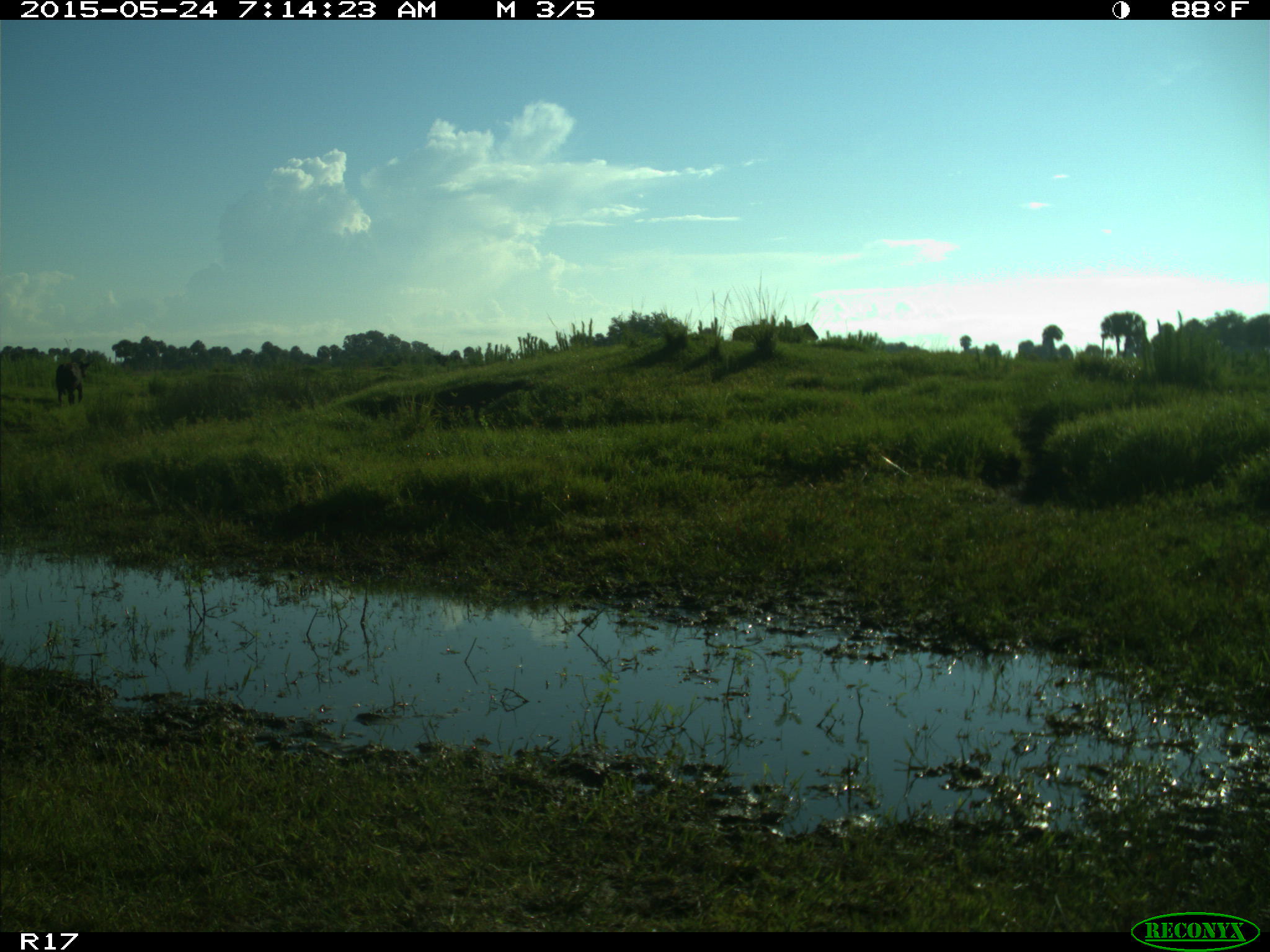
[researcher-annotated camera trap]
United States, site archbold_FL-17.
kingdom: Animalia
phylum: Chordata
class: Mammalia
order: Artiodactyla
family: Bovidae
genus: Bos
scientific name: Bos taurus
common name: domestic cow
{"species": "Bos taurus (domestic cow)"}